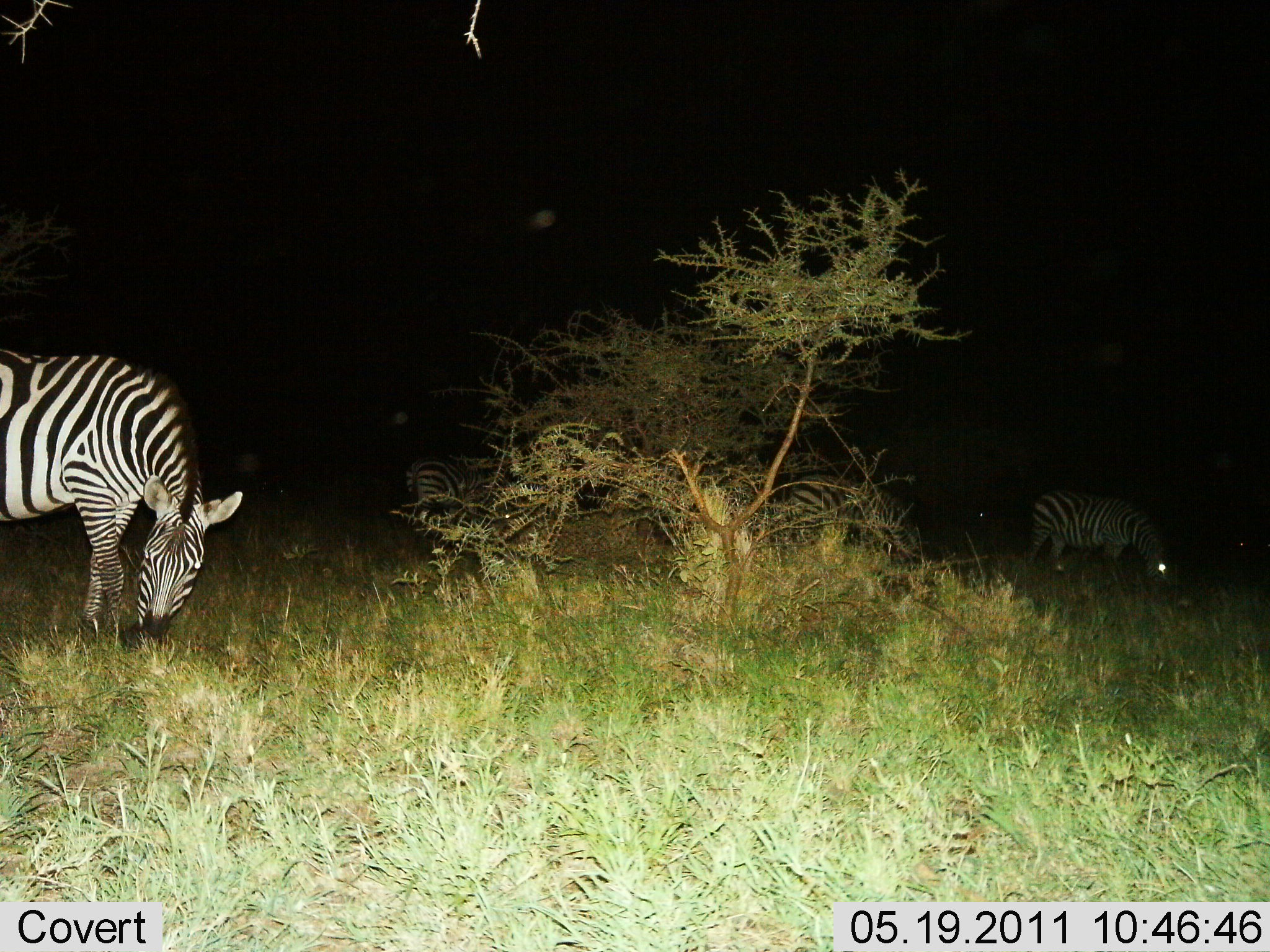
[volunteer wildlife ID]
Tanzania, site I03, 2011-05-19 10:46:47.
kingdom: Animalia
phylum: Chordata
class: Mammalia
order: Perissodactyla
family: Equidae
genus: Equus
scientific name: Equus quagga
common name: plains zebra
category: zebra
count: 4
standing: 18%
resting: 0%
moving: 0%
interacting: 0%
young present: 0%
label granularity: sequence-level